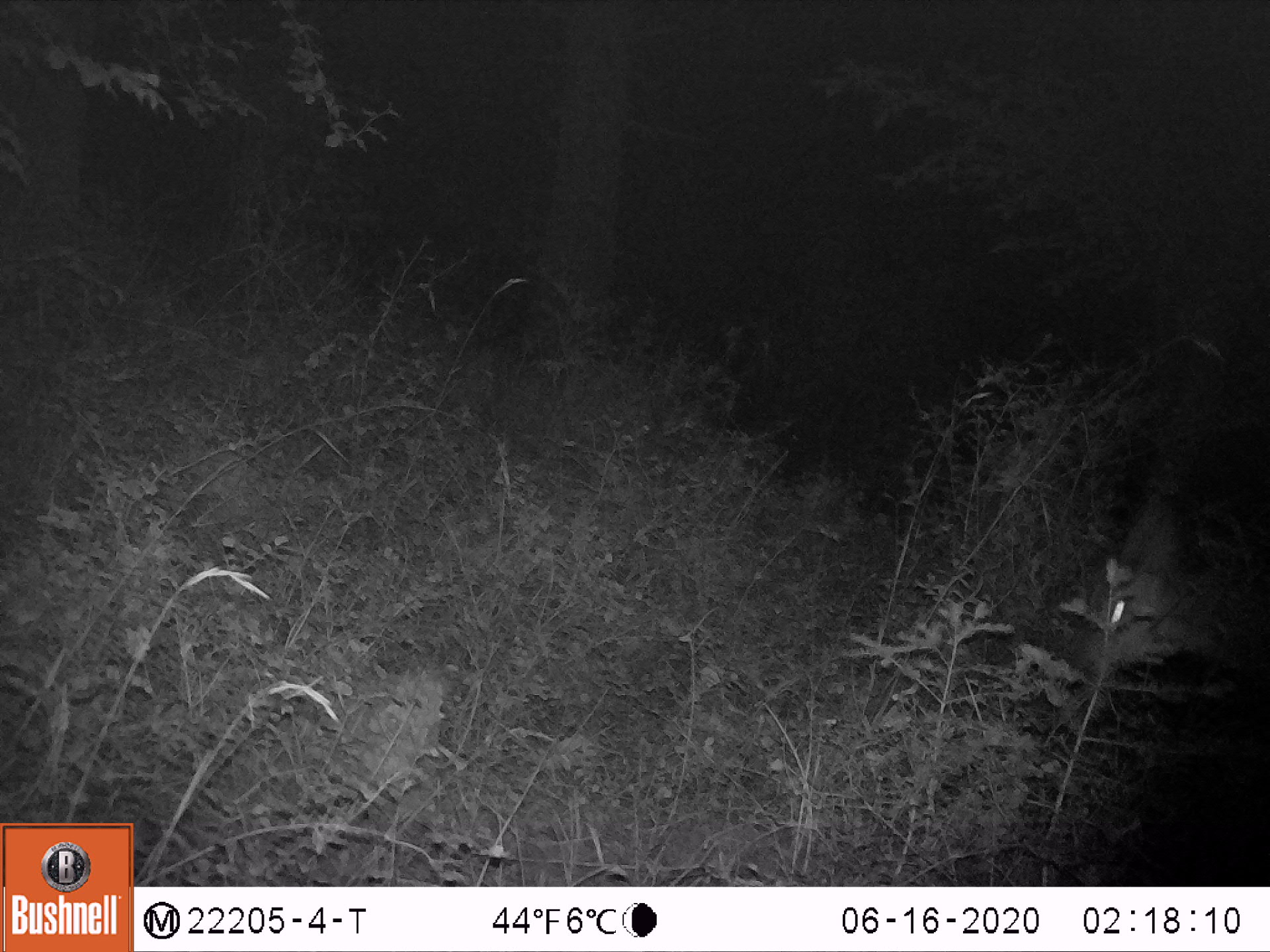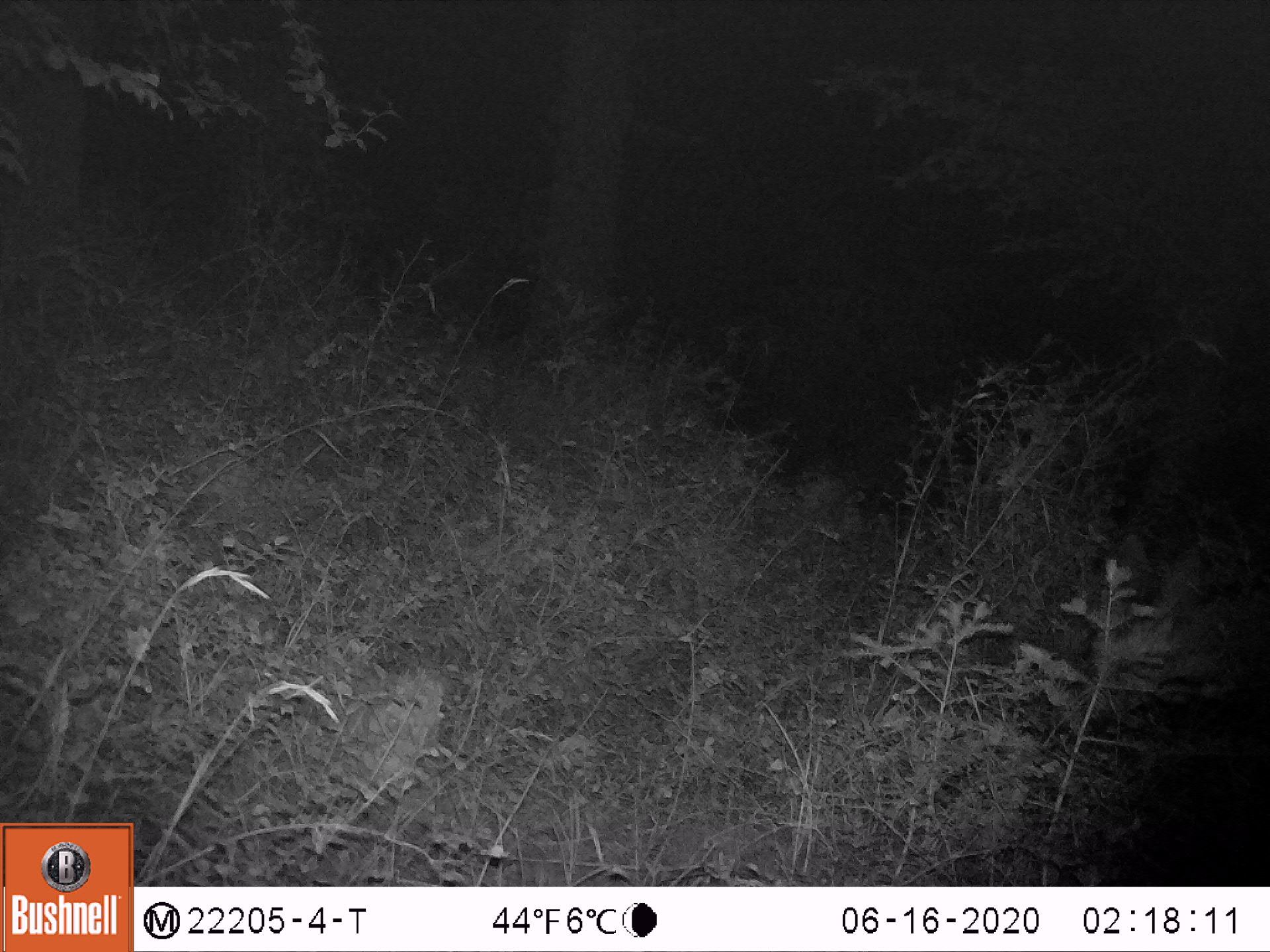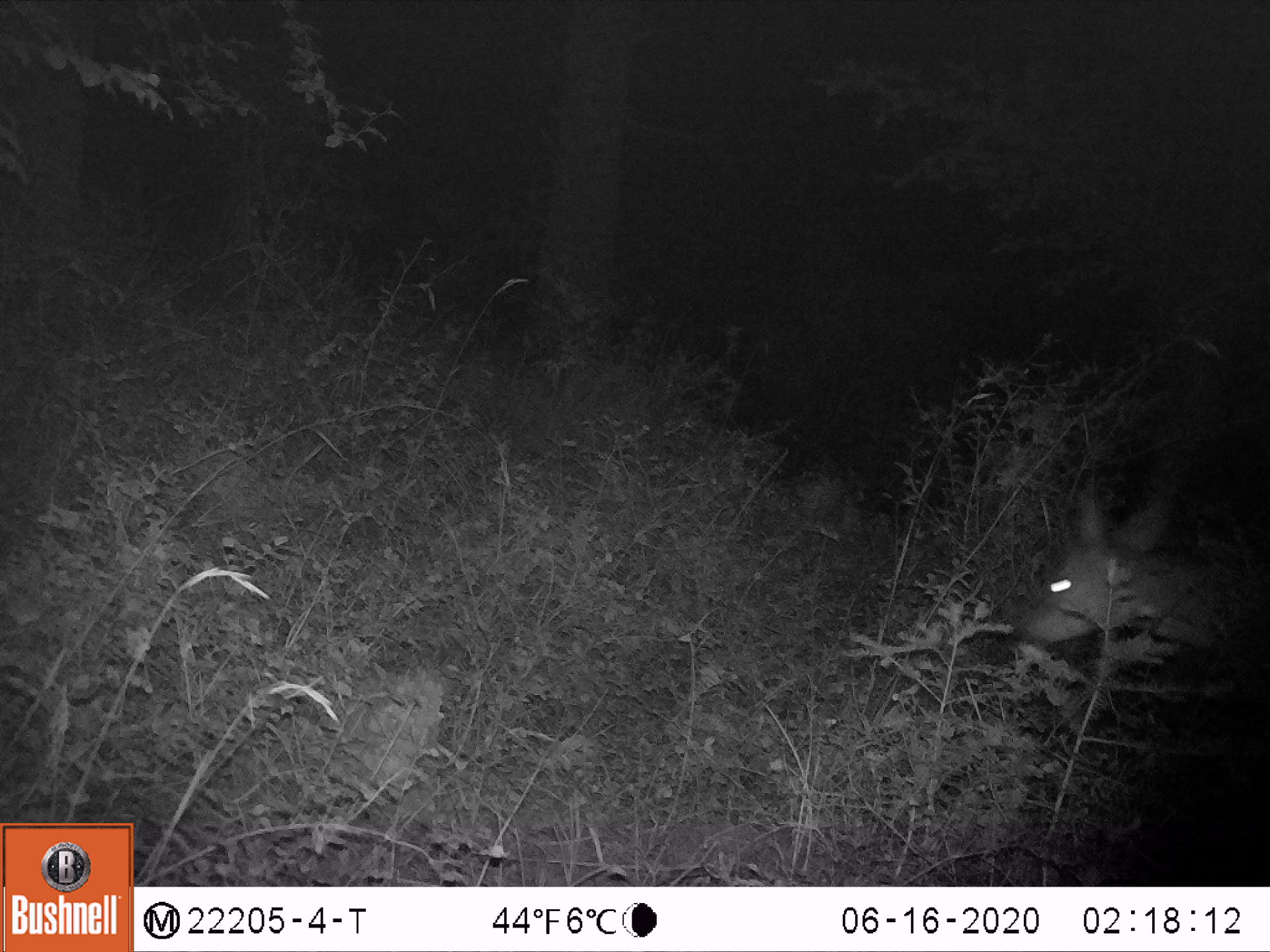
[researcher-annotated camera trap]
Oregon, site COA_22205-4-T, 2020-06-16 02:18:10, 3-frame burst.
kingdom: Animalia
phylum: Chordata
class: Mammalia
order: Artiodactyla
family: Cervidae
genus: Odocoileus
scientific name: Odocoileus hemionus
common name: black-tailed deer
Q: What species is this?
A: Black-tailed deer (Odocoileus hemionus).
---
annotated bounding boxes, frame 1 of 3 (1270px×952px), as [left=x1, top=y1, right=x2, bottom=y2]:
black-tailed deer: [left=1009, top=450, right=1267, bottom=756]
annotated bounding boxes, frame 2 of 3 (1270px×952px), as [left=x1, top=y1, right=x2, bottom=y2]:
black-tailed deer: [left=1015, top=486, right=1267, bottom=777]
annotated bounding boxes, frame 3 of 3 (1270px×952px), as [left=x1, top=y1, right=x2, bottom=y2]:
black-tailed deer: [left=985, top=438, right=1269, bottom=753]